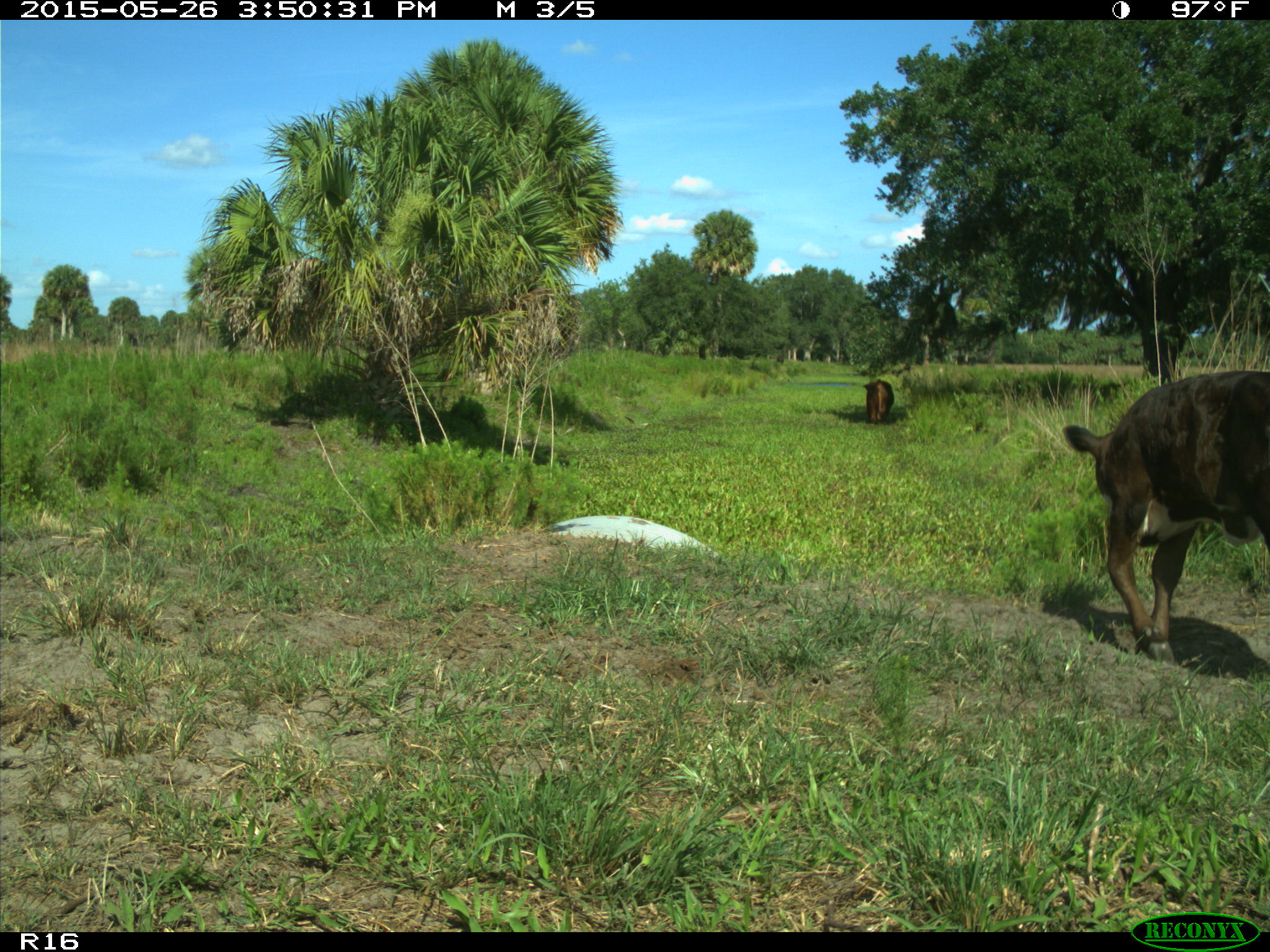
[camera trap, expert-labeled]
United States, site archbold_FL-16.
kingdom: Animalia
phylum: Chordata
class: Mammalia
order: Artiodactyla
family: Bovidae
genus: Bos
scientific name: Bos taurus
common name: domestic cow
Bos taurus (domestic cow).